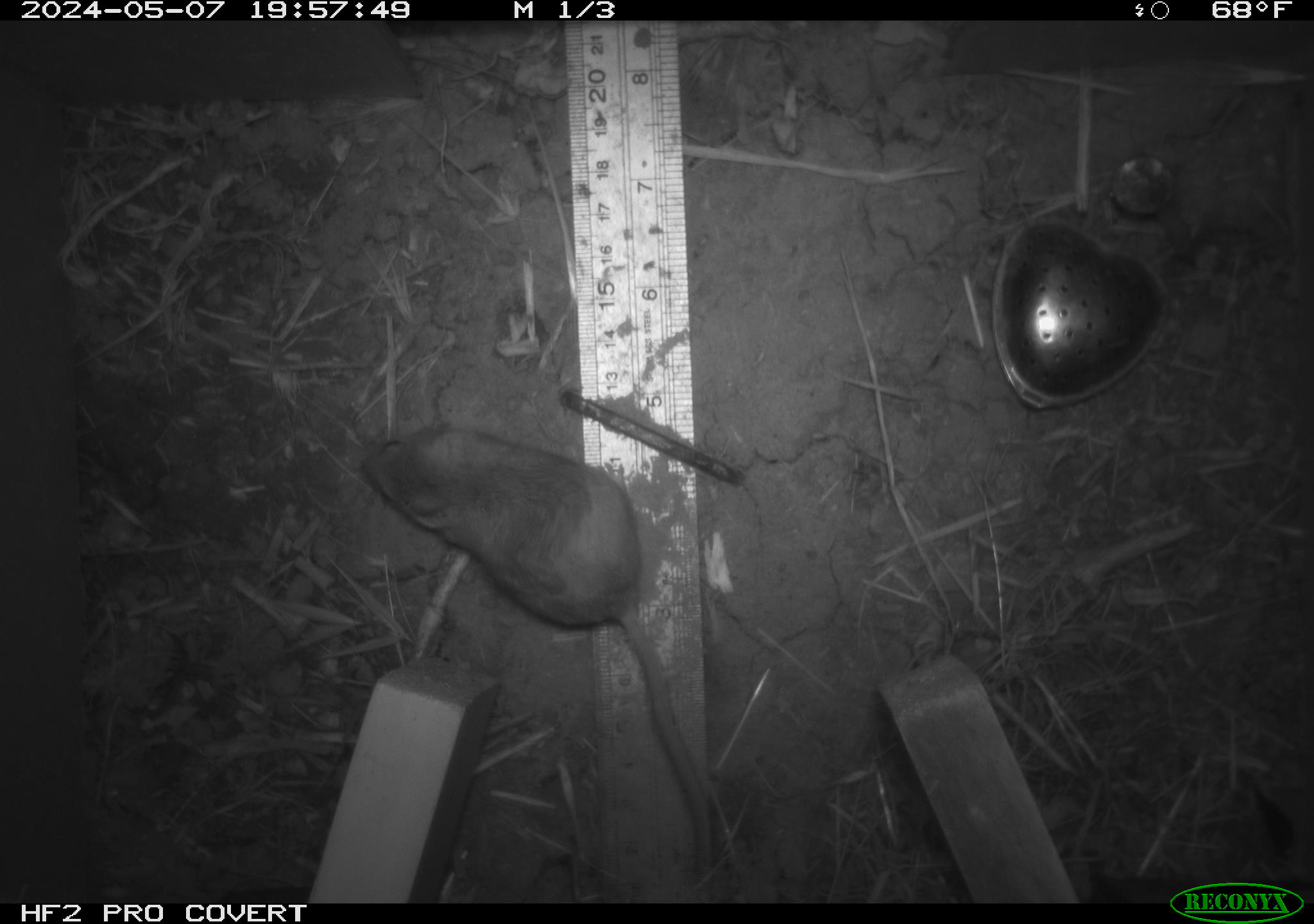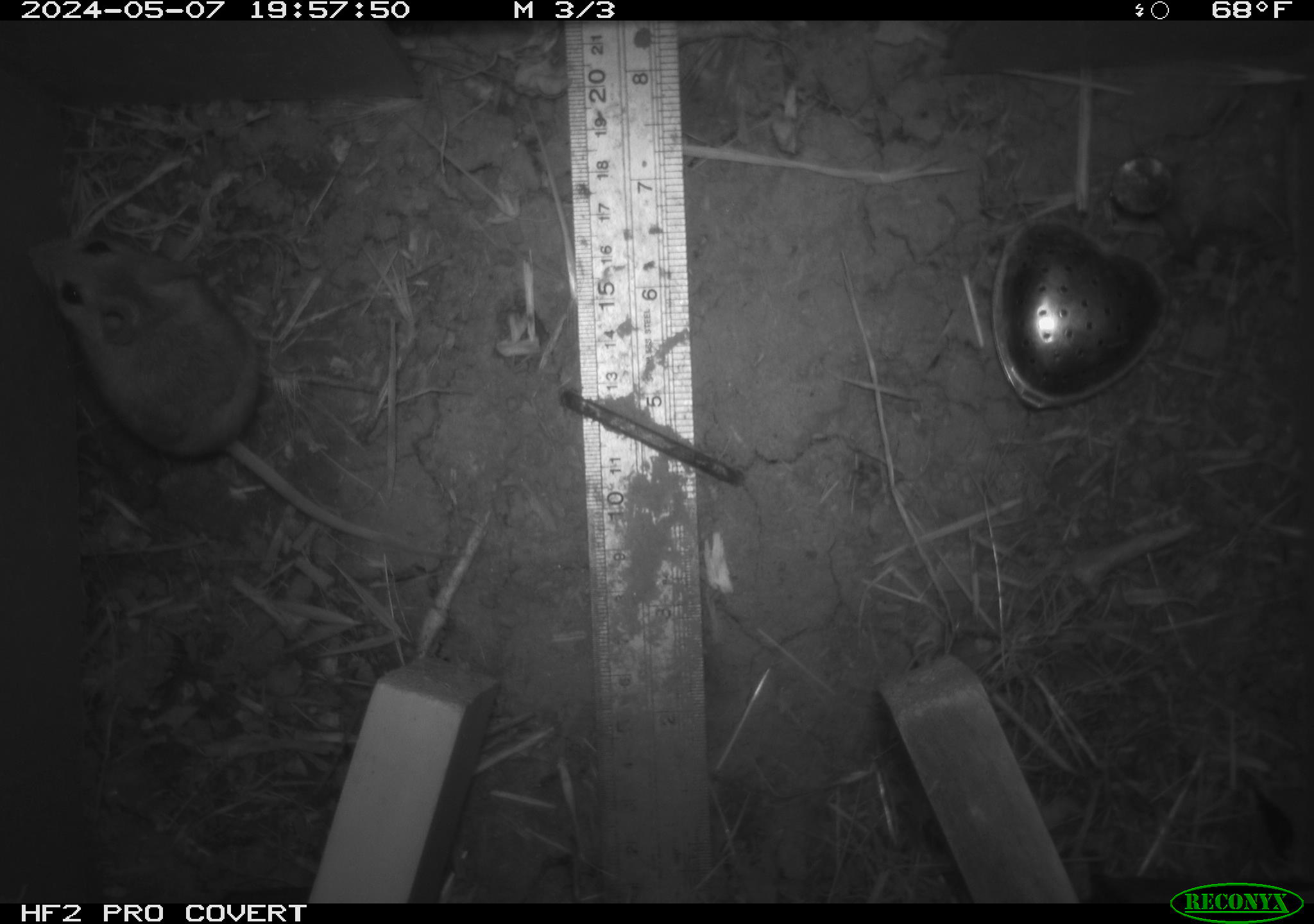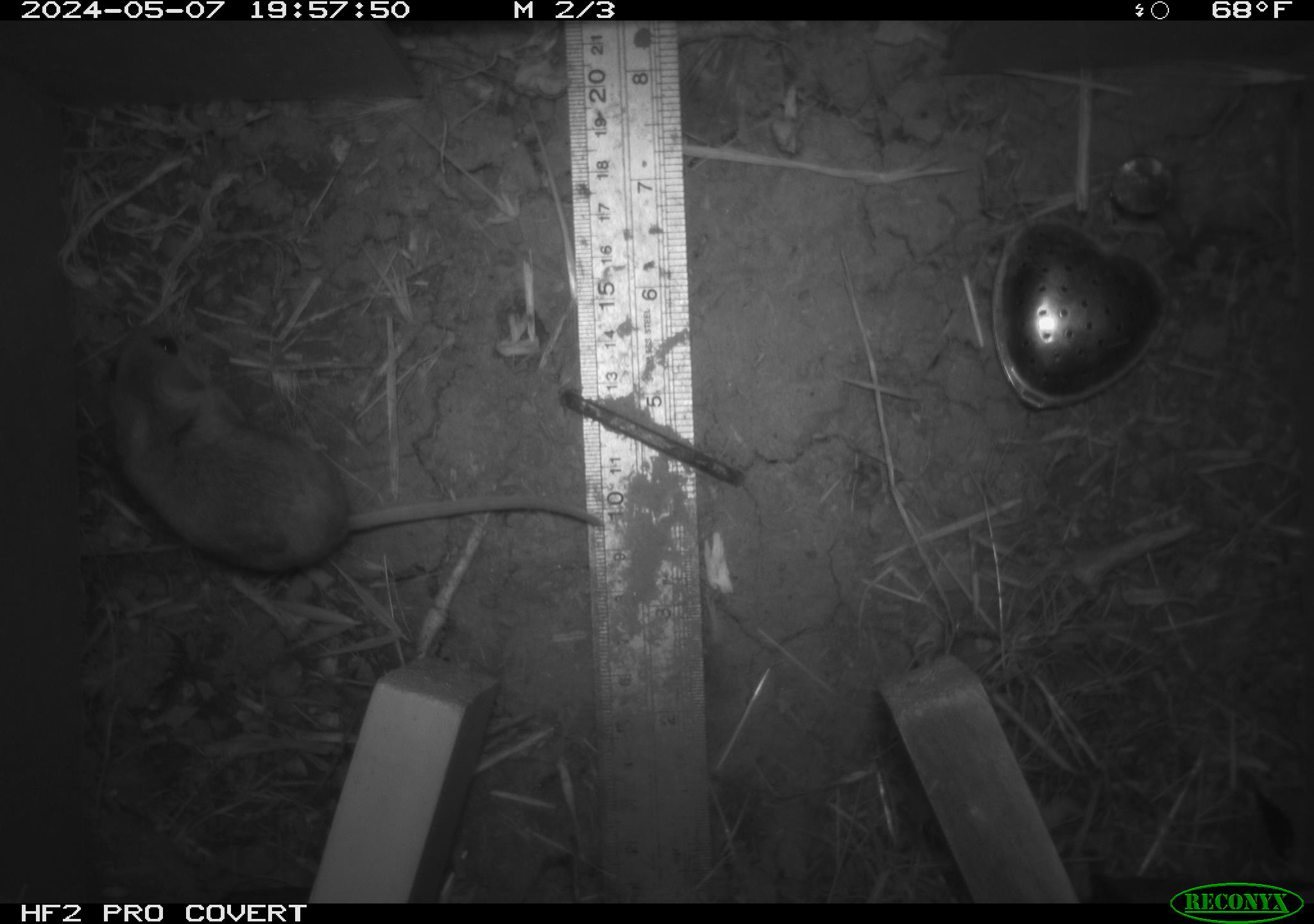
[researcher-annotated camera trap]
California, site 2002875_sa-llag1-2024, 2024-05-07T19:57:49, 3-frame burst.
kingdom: Animalia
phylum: Chordata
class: Mammalia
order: Rodentia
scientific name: Rodentia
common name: mouse species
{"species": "mouse species (Rodentia)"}